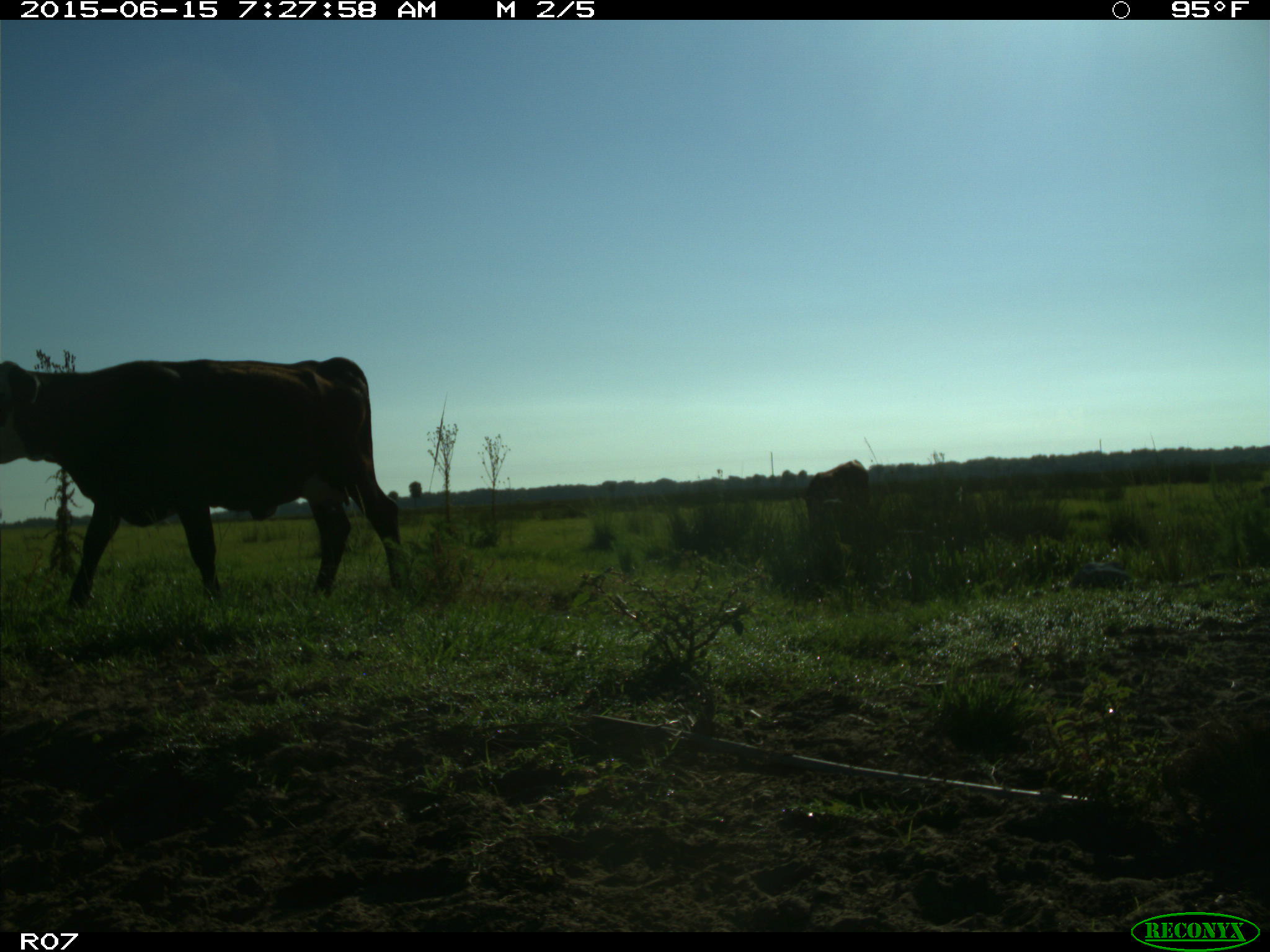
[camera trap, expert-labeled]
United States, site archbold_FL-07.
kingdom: Animalia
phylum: Chordata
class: Mammalia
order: Artiodactyla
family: Bovidae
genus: Bos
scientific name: Bos taurus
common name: domestic cow